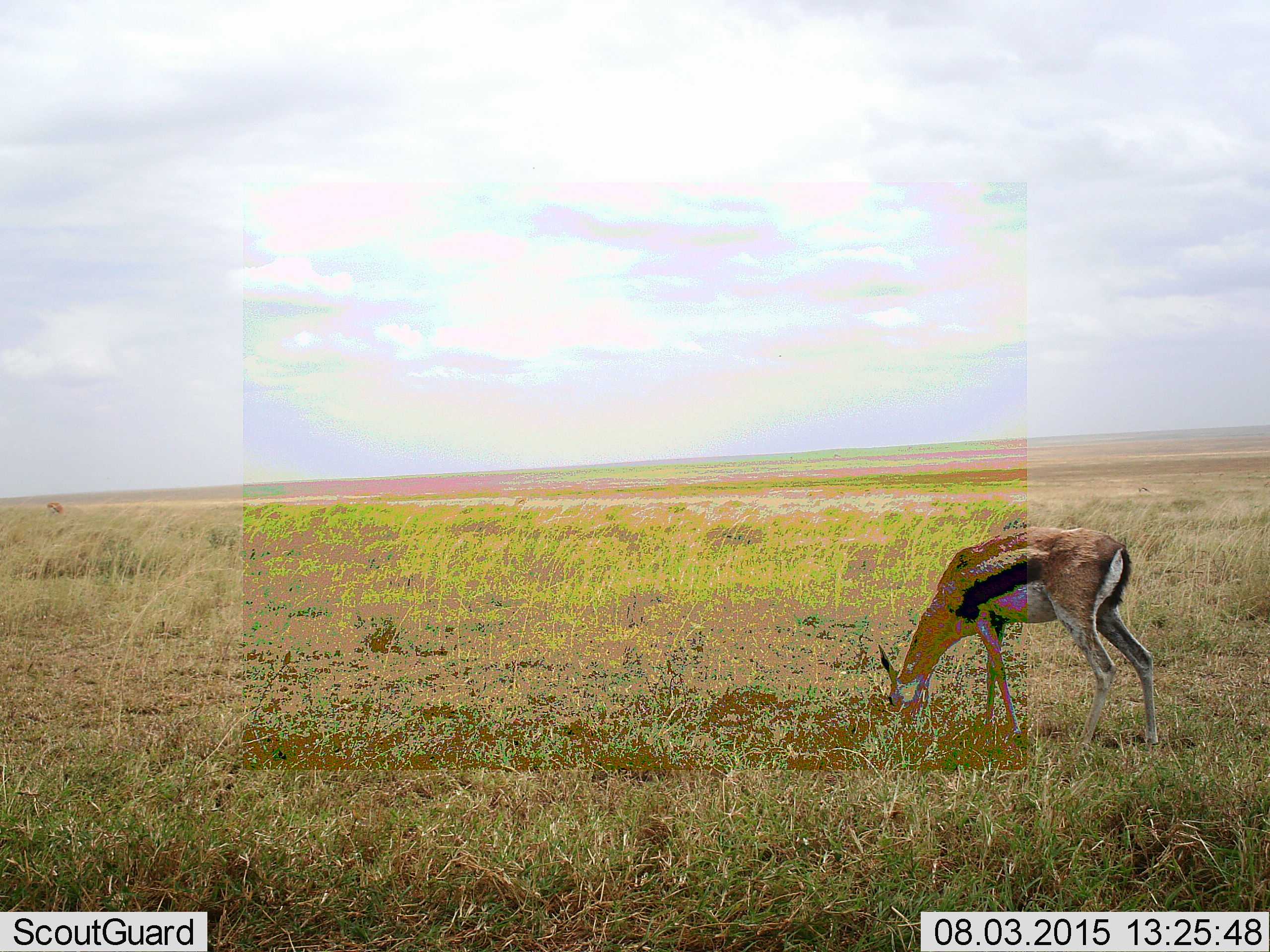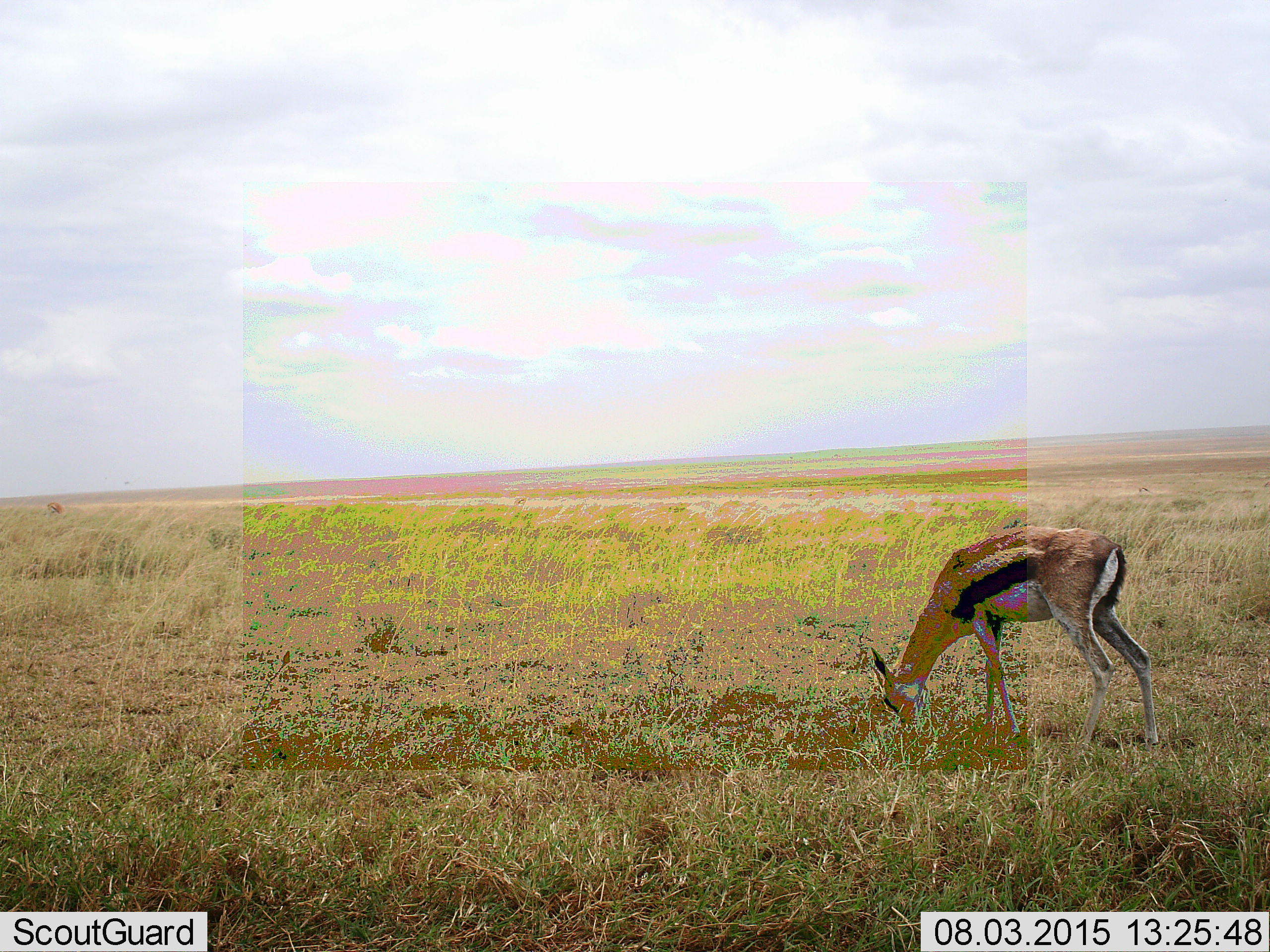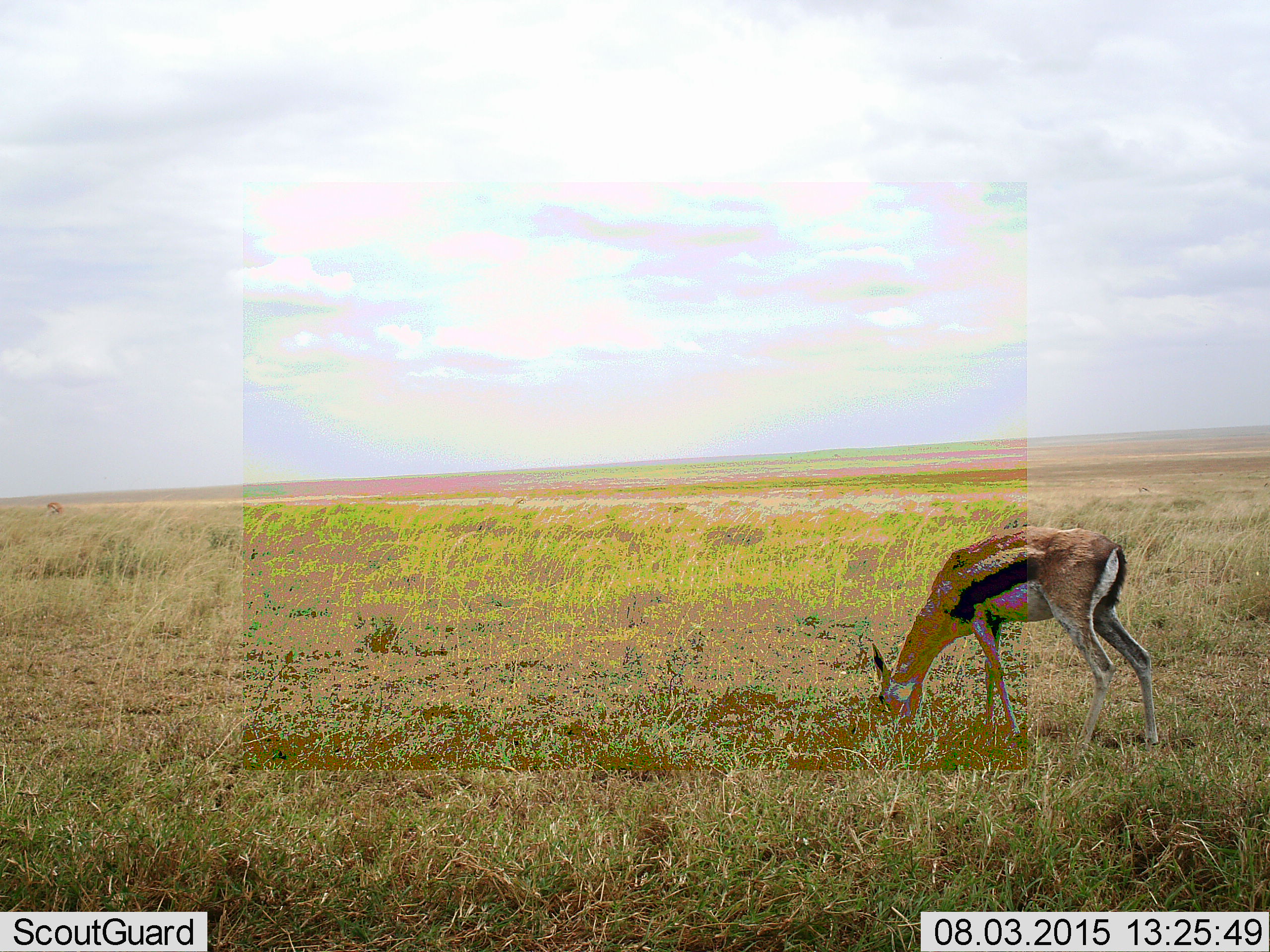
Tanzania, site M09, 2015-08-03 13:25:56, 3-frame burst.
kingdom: Animalia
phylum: Chordata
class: Mammalia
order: Artiodactyla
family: Bovidae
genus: Eudorcas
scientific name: Eudorcas thomsonii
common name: thomson's gazelle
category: gazellethomsons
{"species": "gazellethomsons (thomson's gazelle) (Eudorcas thomsonii)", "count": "1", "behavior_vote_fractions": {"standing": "11%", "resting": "0%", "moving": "0%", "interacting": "0%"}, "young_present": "0%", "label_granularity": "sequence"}